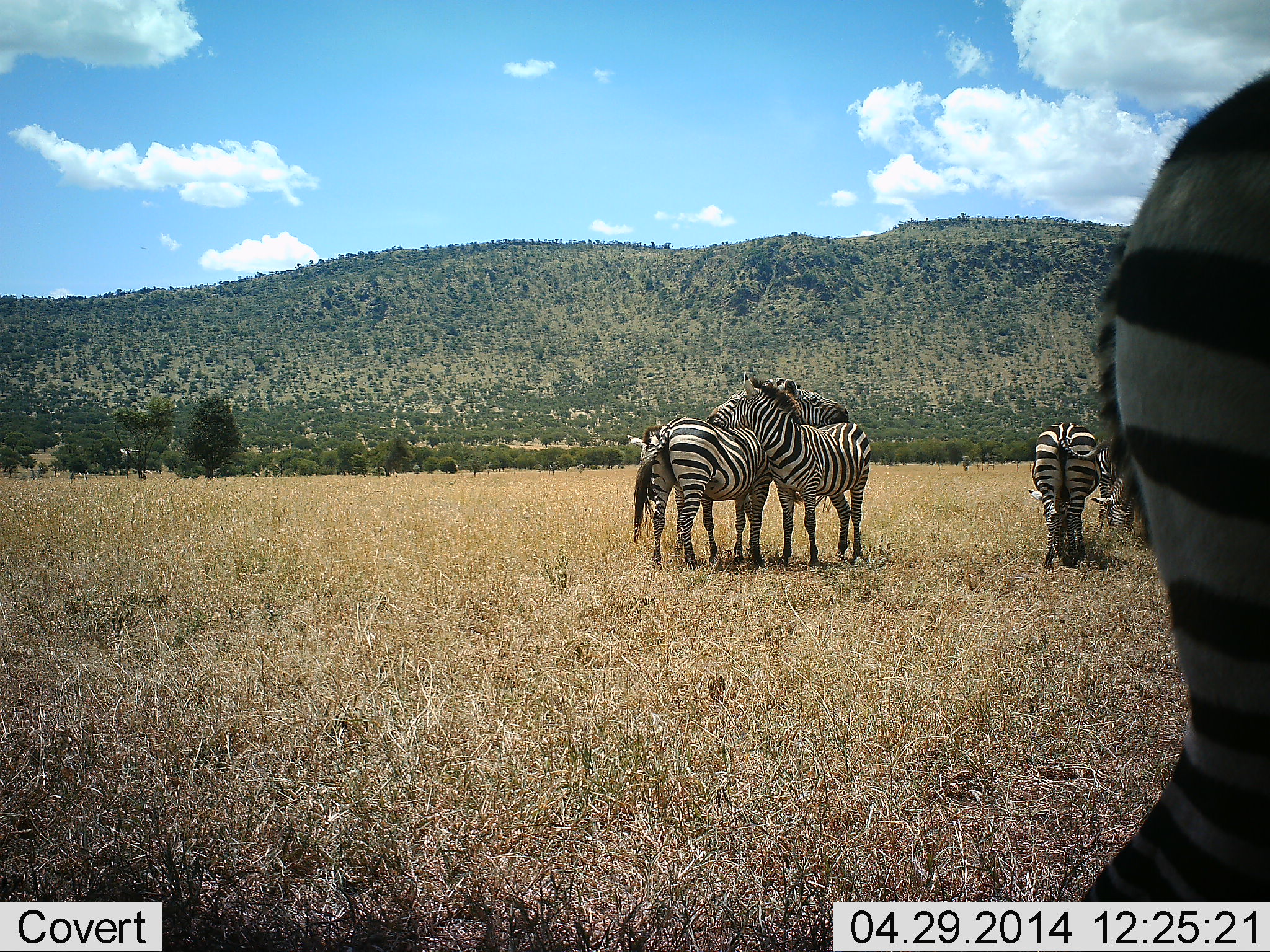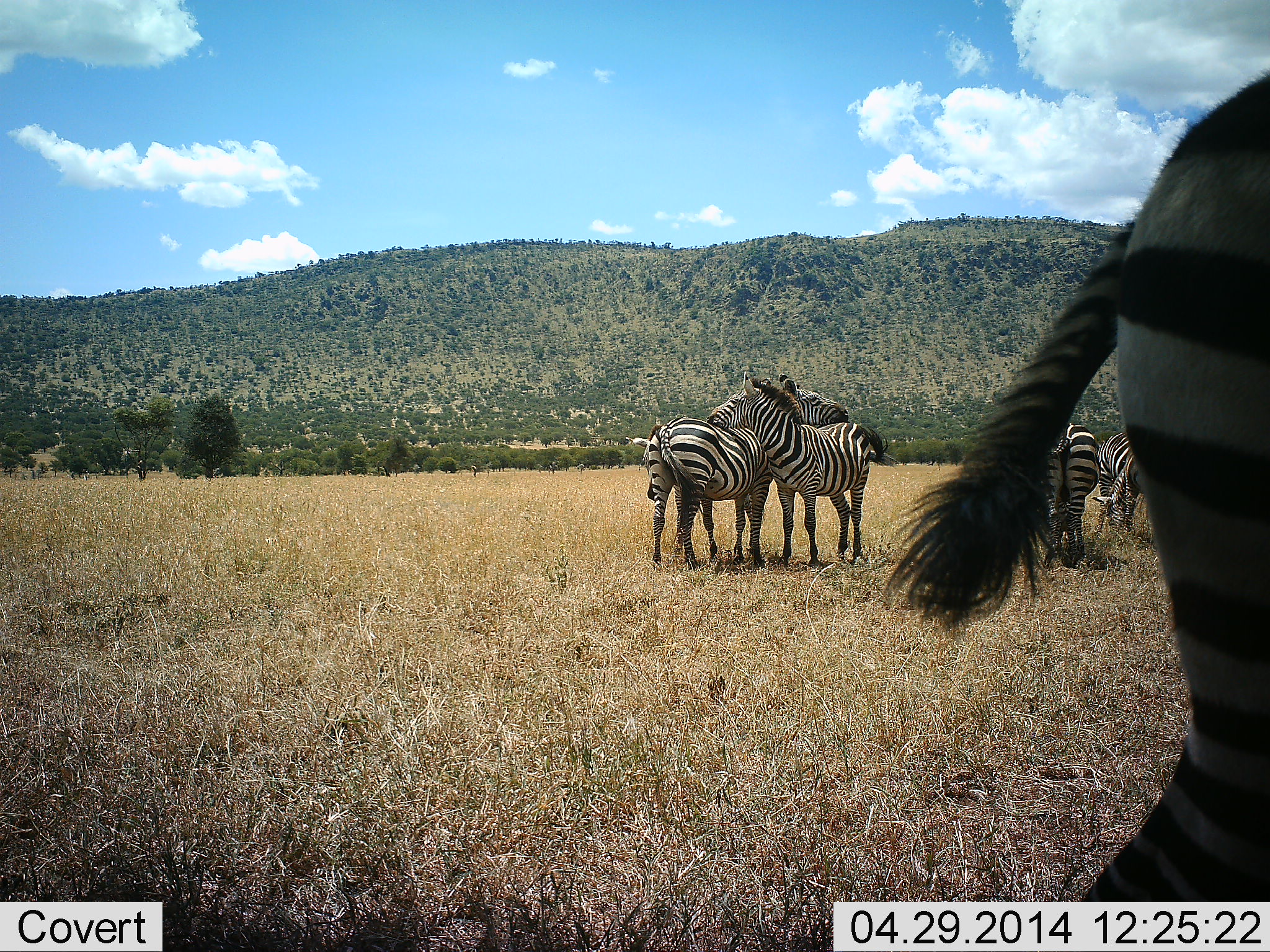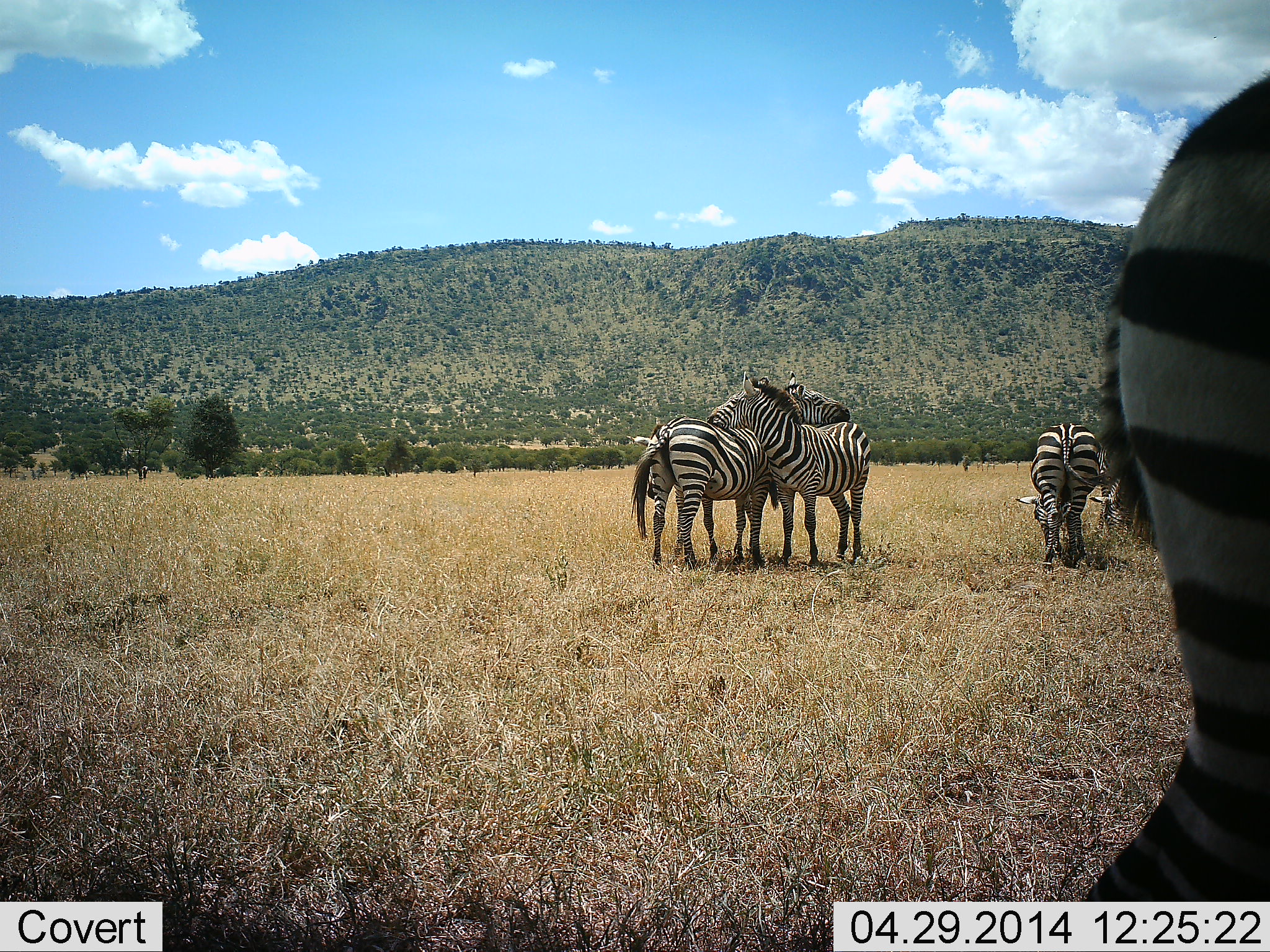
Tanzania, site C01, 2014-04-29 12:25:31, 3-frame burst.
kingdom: Animalia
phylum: Chordata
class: Mammalia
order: Perissodactyla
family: Equidae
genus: Equus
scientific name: Equus quagga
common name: plains zebra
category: zebra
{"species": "zebra (plains zebra) (Equus quagga)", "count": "5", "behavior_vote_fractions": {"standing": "71%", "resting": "5%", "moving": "13%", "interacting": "69%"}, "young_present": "3%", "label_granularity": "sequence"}